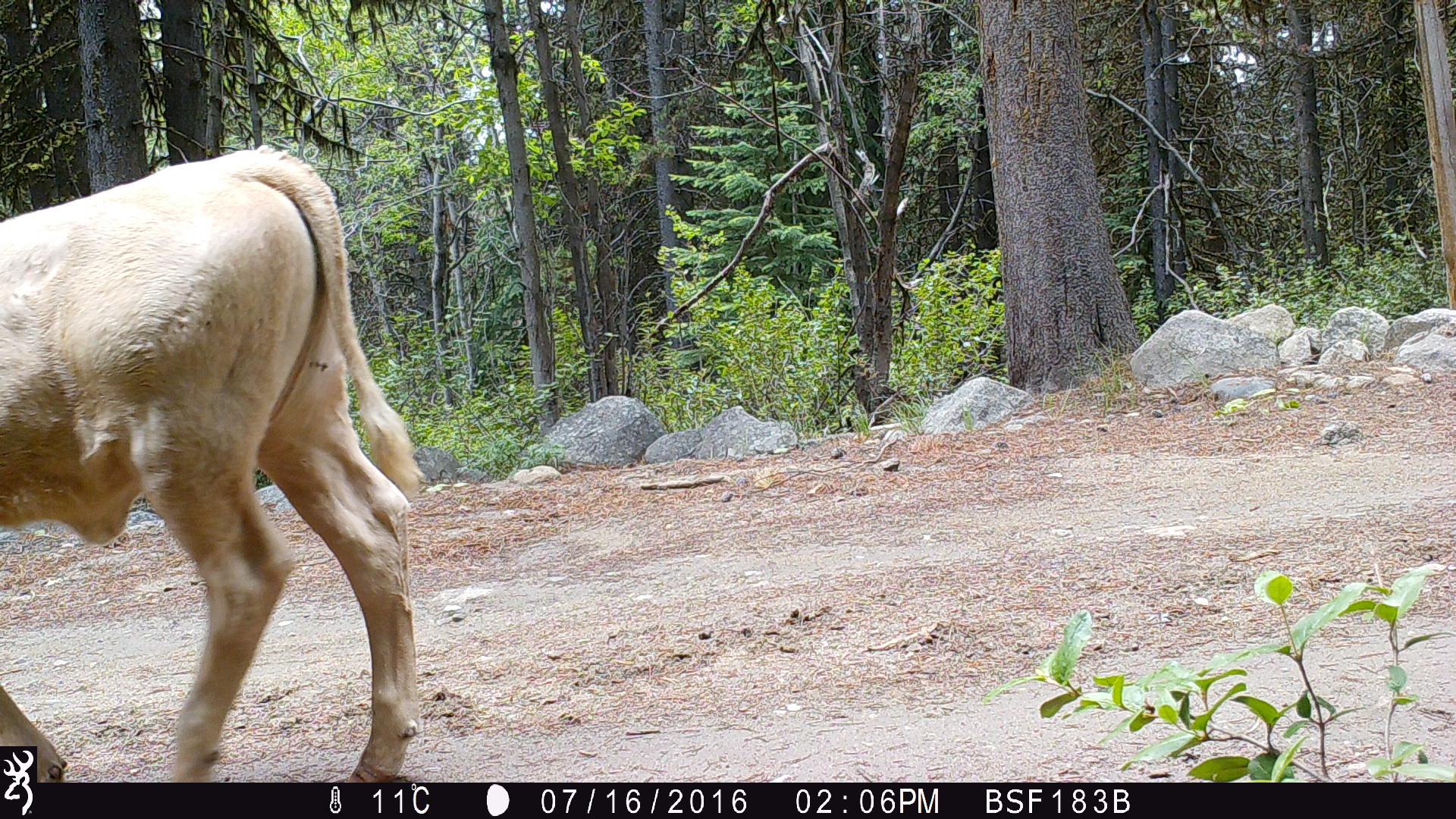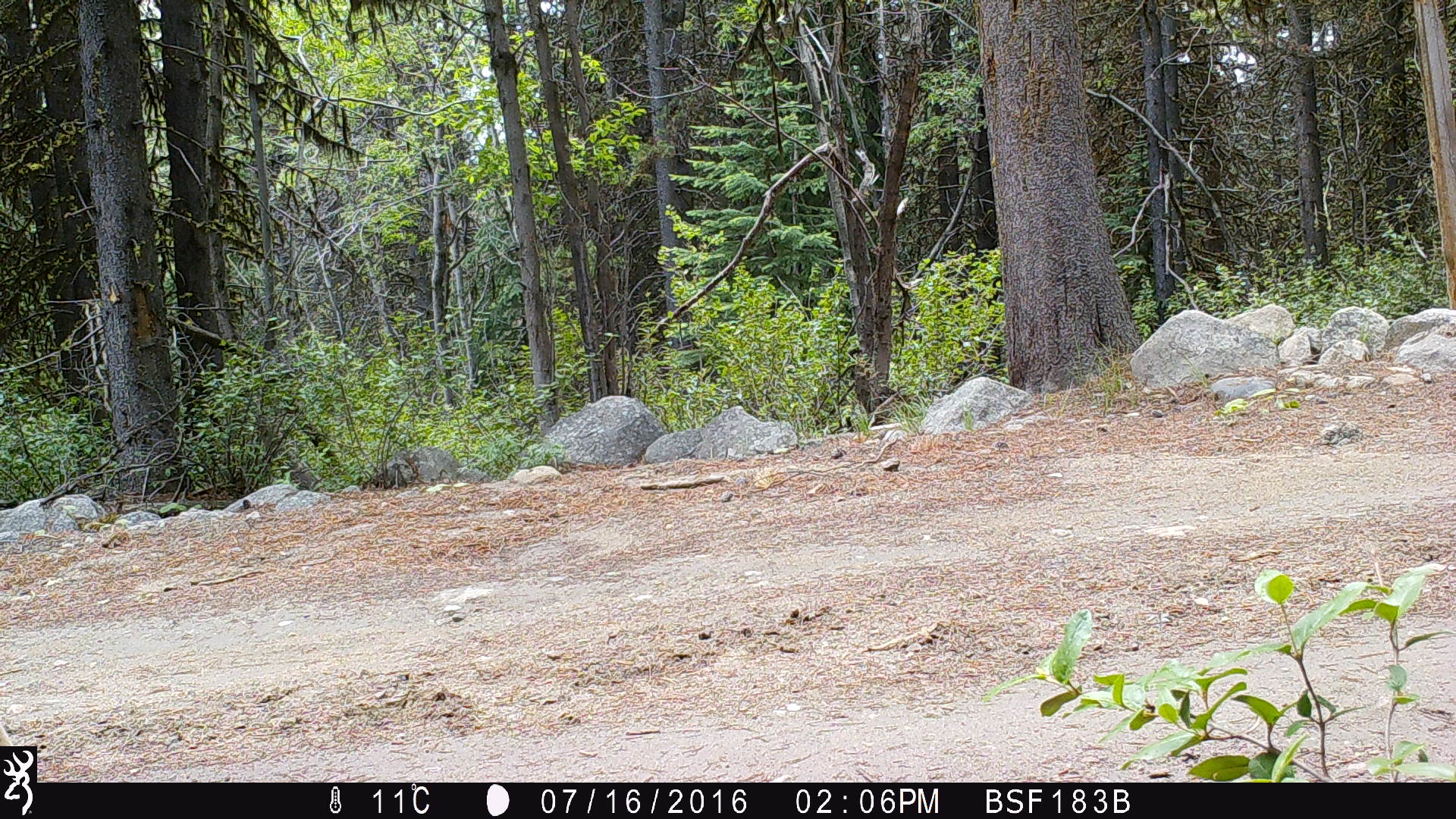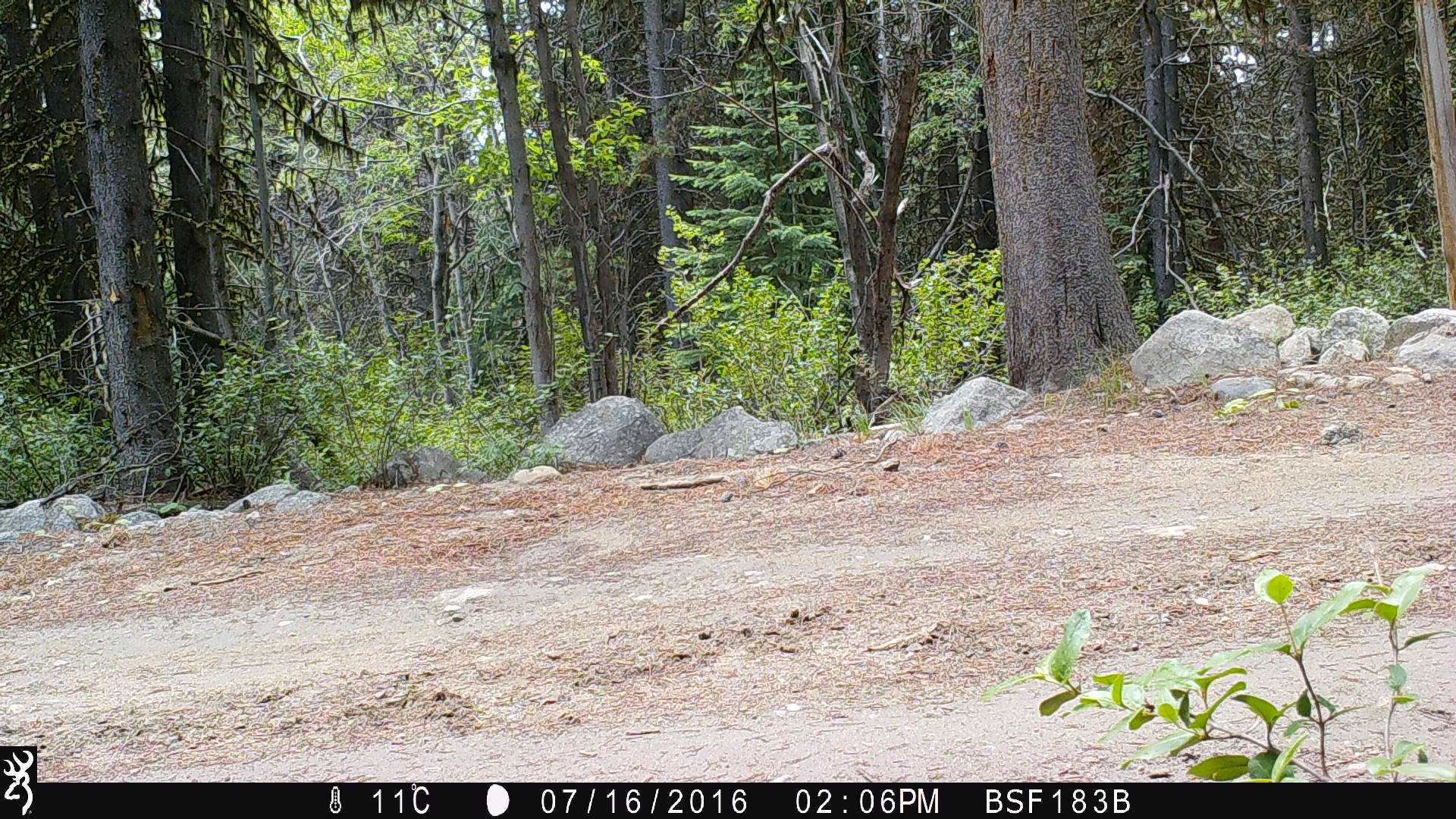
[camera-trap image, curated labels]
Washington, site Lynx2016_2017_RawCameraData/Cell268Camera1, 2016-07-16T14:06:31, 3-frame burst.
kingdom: Animalia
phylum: Chordata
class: Mammalia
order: Artiodactyla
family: Bovidae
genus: Bos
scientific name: Bos taurus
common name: domestic cattle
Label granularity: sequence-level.